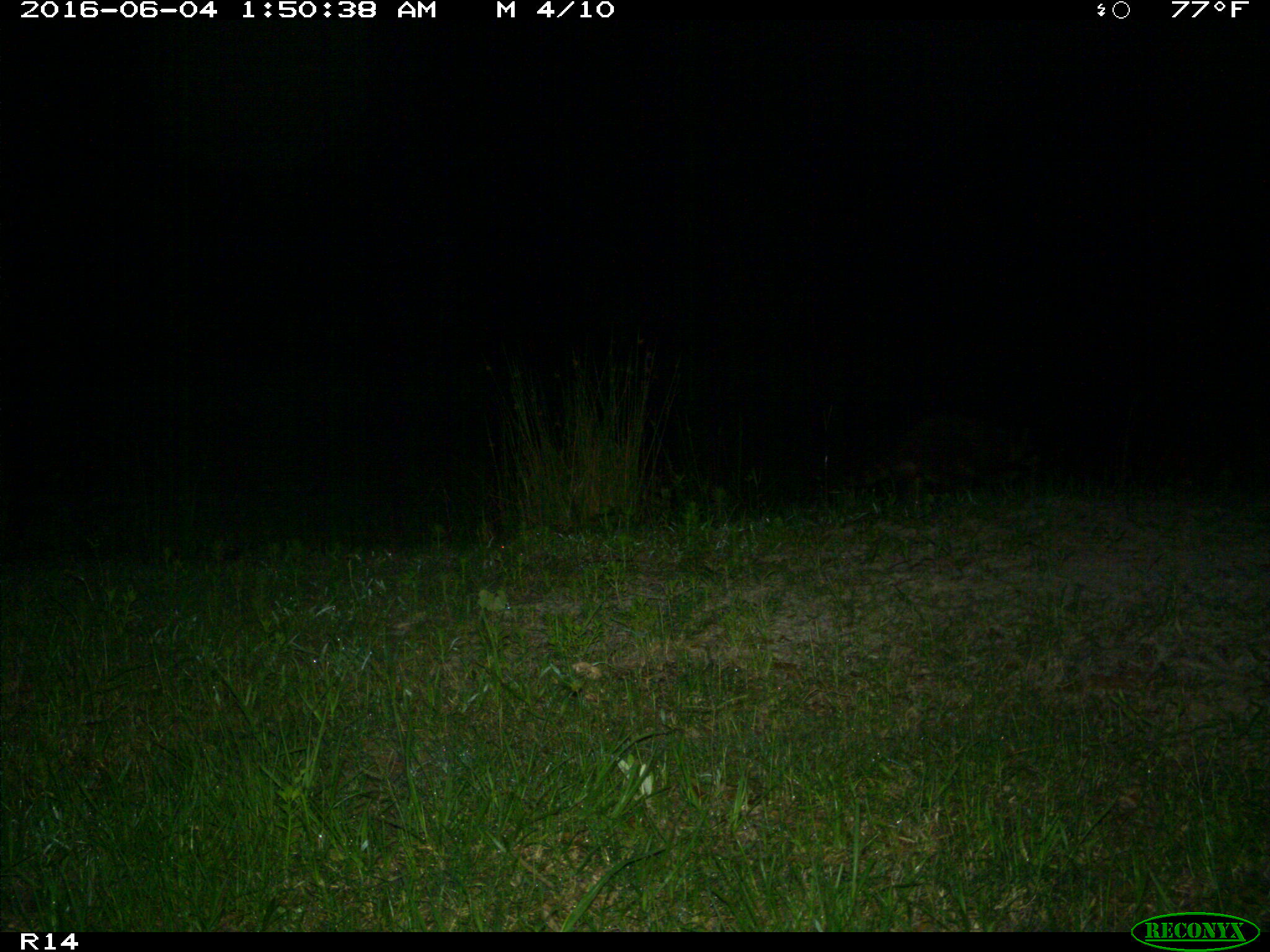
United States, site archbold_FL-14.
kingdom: Animalia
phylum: Chordata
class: Mammalia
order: Carnivora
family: Procyonidae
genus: Procyon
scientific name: Procyon lotor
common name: common raccoon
Procyon lotor (common raccoon).